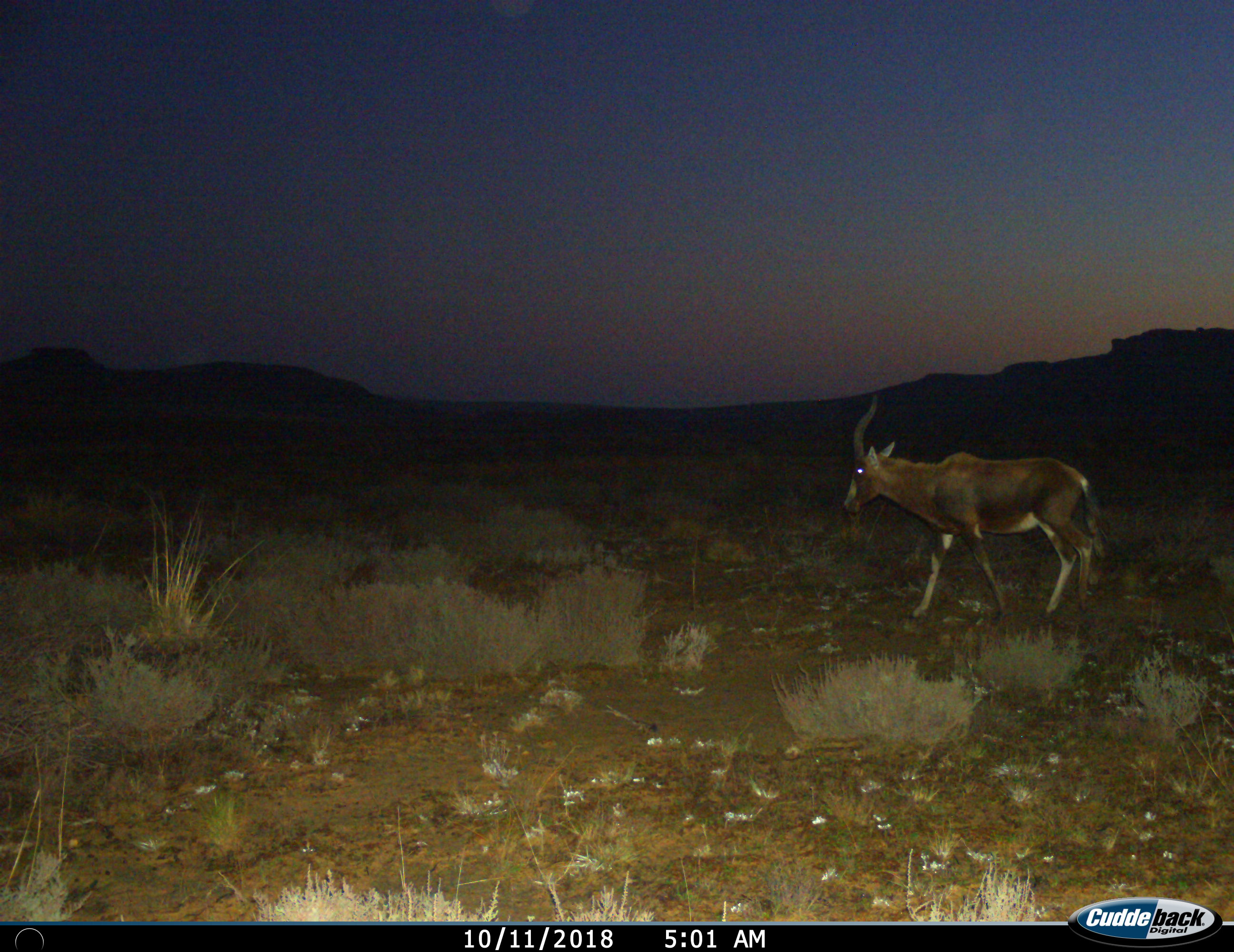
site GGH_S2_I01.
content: unidentified animal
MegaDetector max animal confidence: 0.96